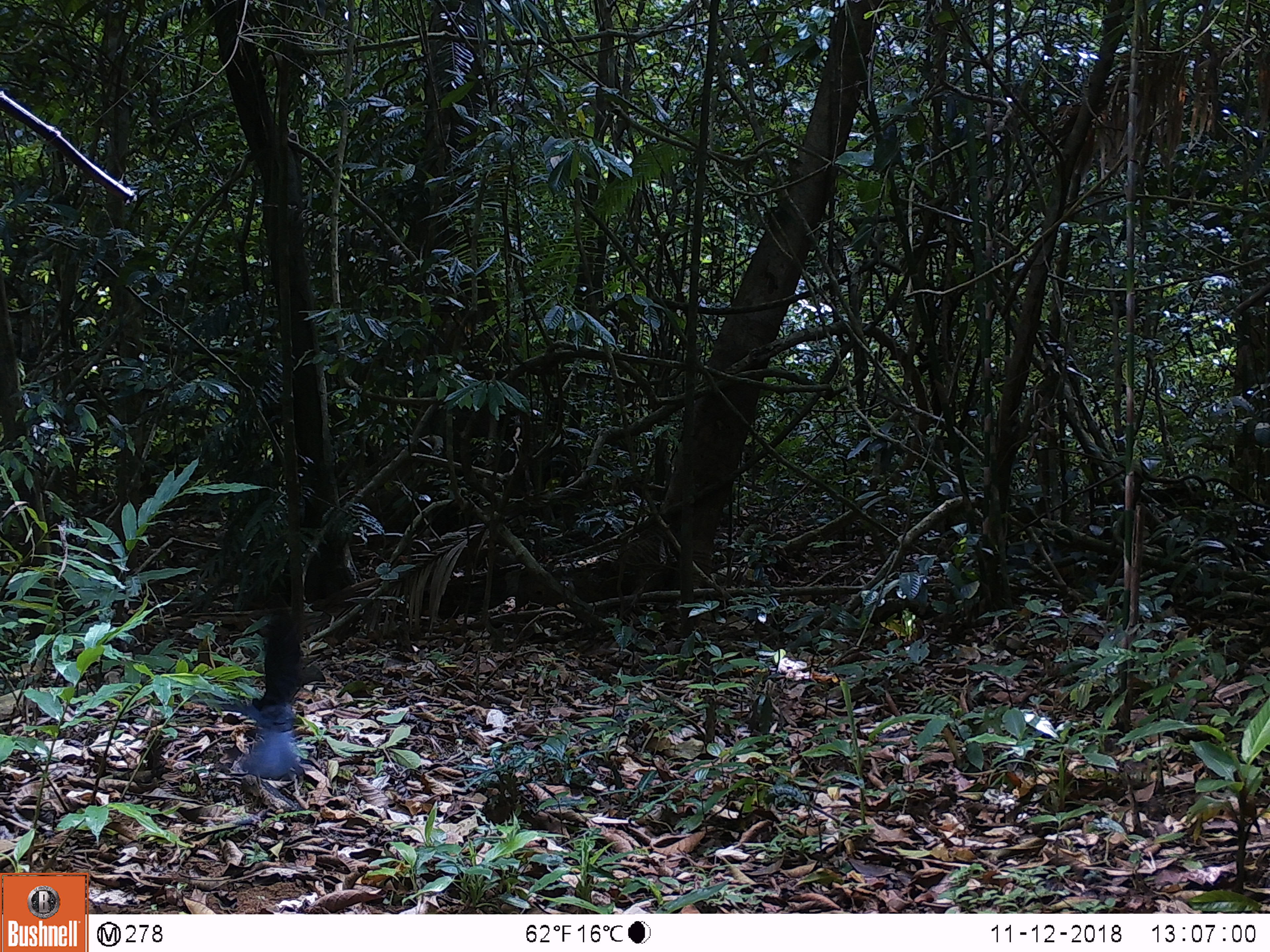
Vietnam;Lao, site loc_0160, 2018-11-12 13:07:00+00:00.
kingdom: Animalia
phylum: Chordata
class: Aves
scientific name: Aves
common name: bird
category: unidentified bird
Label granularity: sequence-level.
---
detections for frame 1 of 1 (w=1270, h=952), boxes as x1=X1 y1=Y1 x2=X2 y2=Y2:
unidentified bird: x1=230 y1=608 x2=305 y2=780